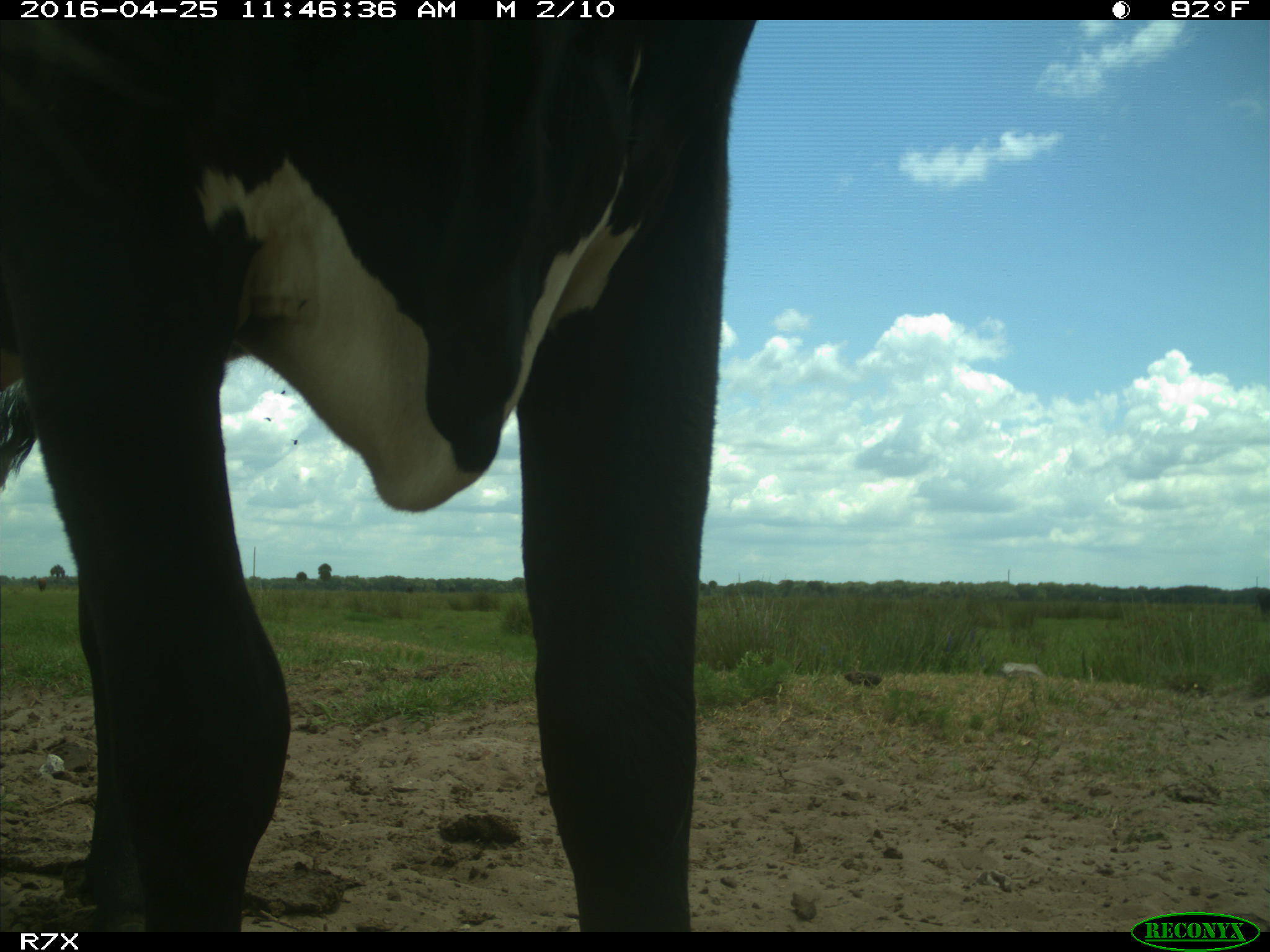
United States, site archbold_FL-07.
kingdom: Animalia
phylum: Chordata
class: Mammalia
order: Artiodactyla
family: Bovidae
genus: Bos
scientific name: Bos taurus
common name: domestic cow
Bos taurus (domestic cow).